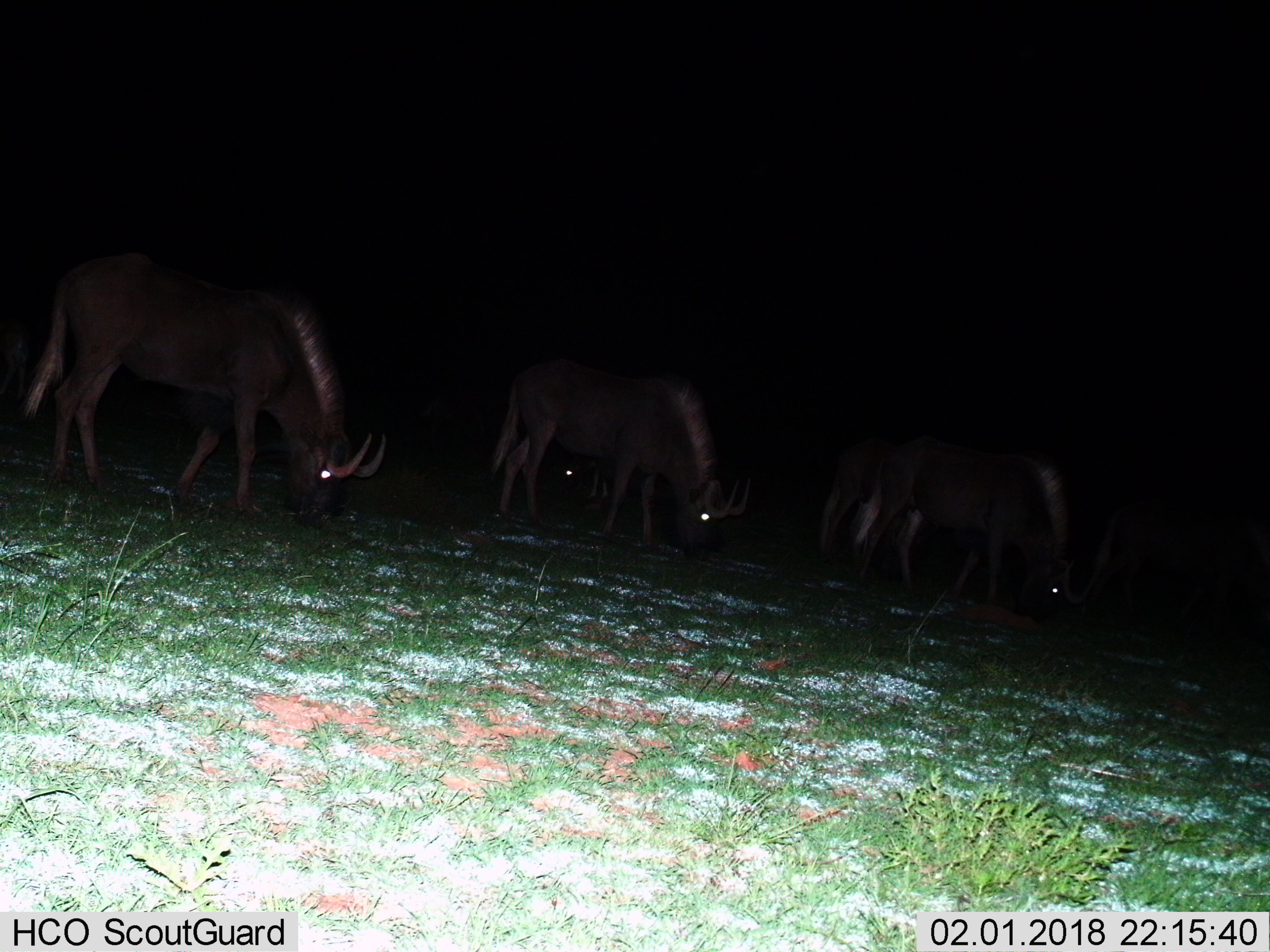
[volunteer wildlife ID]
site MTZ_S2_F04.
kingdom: Animalia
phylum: Chordata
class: Mammalia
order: Artiodactyla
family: Bovidae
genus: Connochaetes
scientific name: Connochaetes gnou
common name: black wildebeest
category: wildebeestblack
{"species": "wildebeestblack (black wildebeest) (Connochaetes gnou)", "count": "4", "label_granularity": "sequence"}